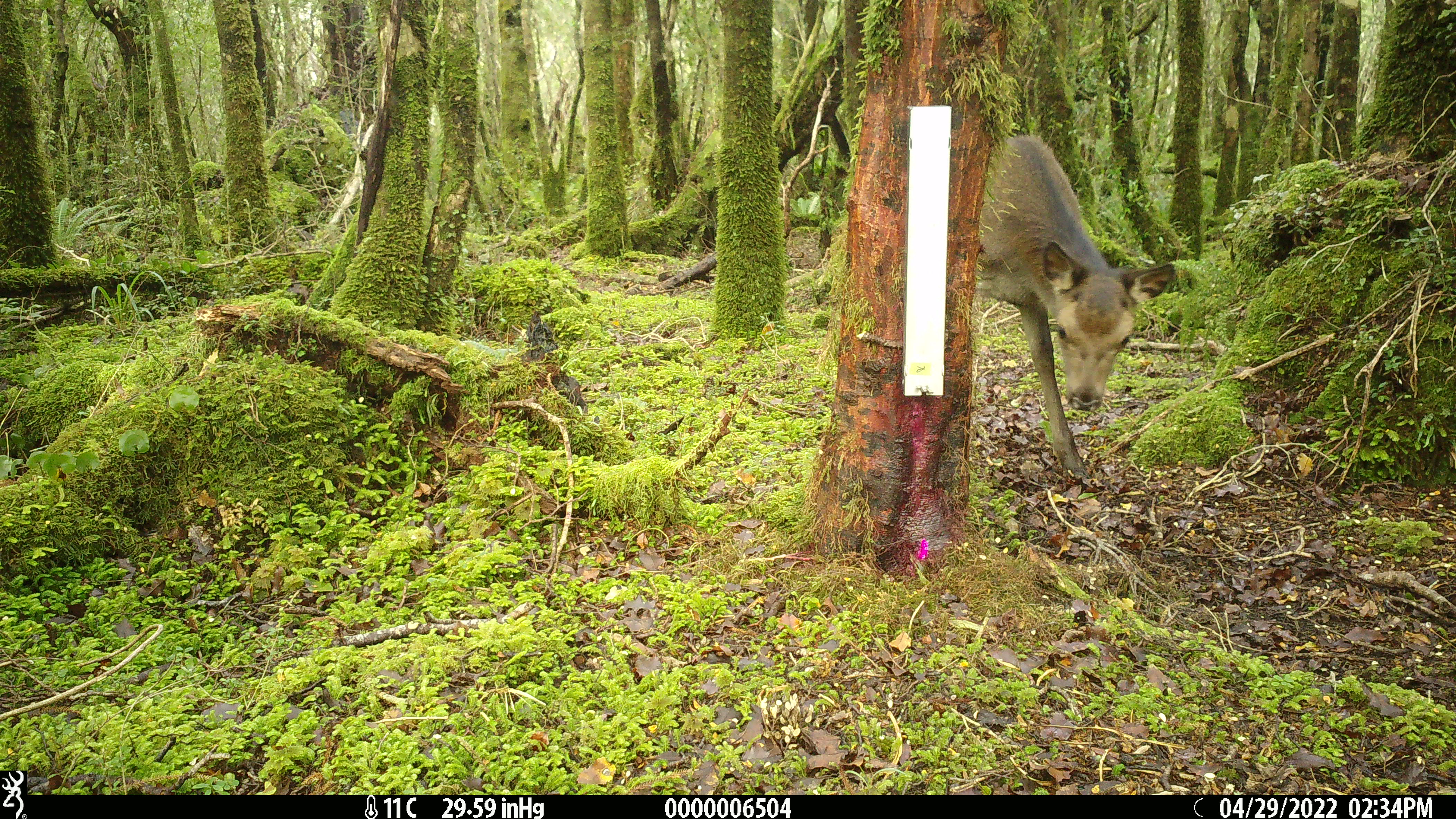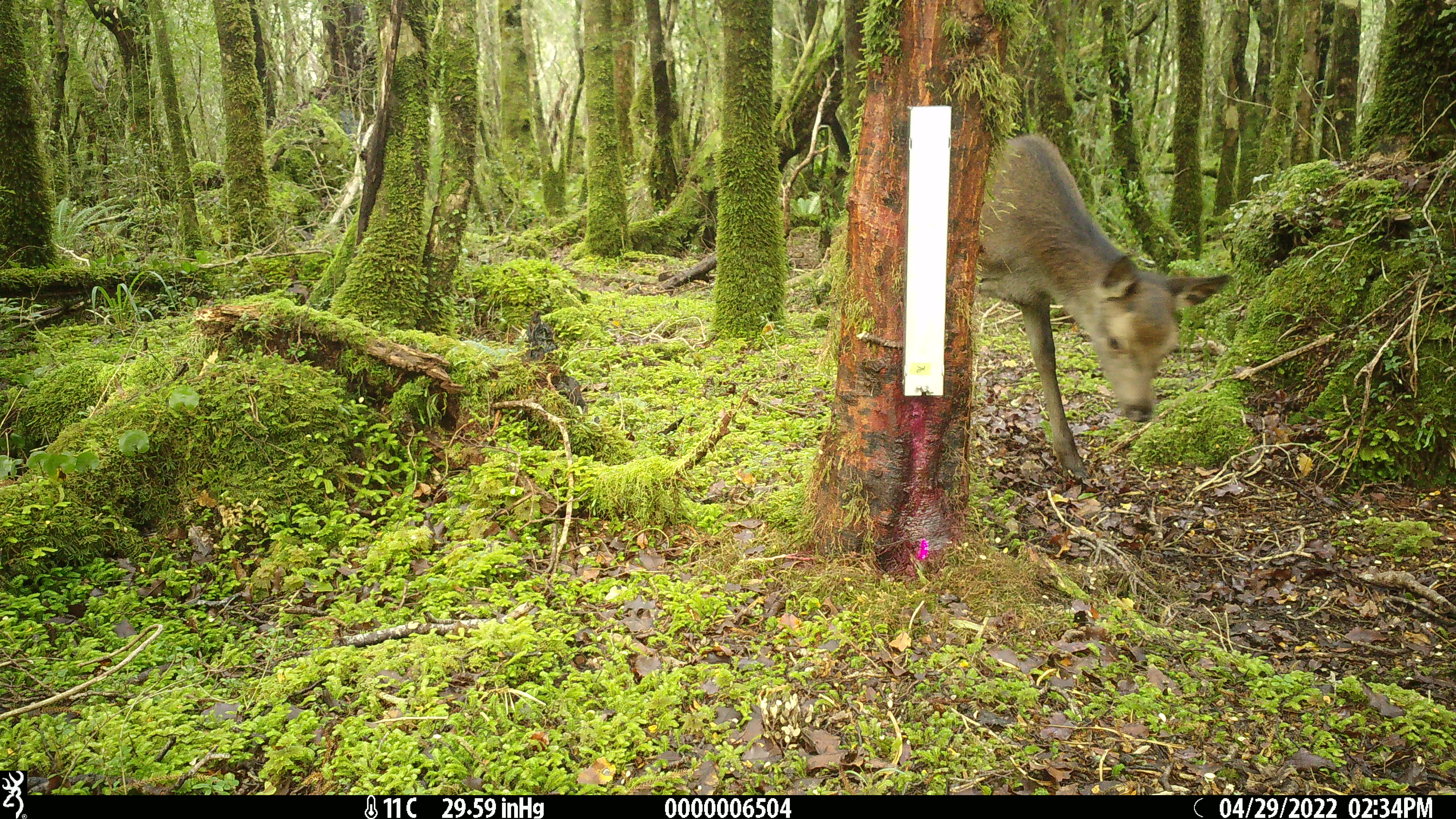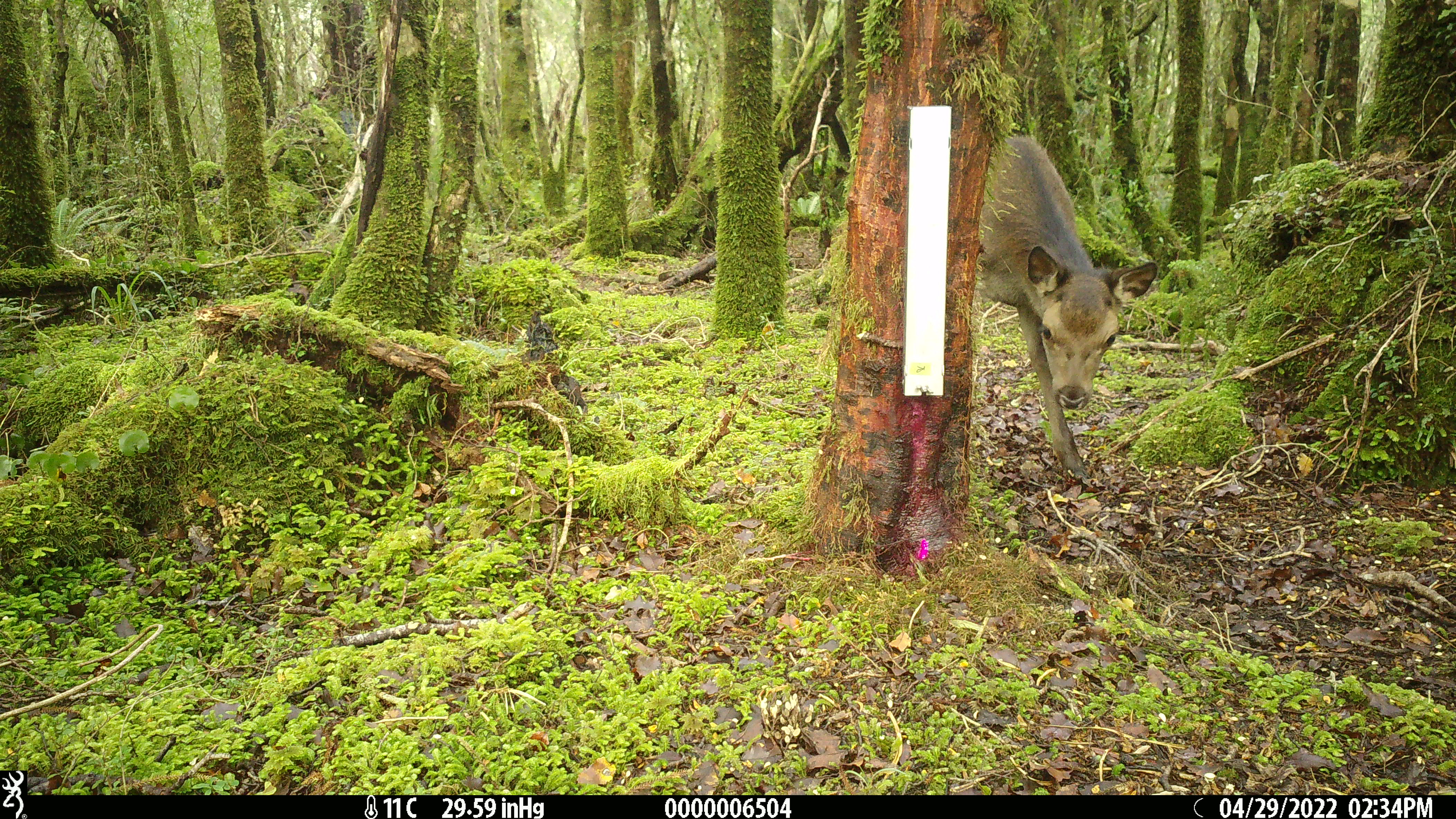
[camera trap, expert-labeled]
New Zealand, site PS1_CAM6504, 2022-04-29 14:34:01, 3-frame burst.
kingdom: Animalia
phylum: Chordata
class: Mammalia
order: Artiodactyla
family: Cervidae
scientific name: Cervidae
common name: deer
Deer (Cervidae).